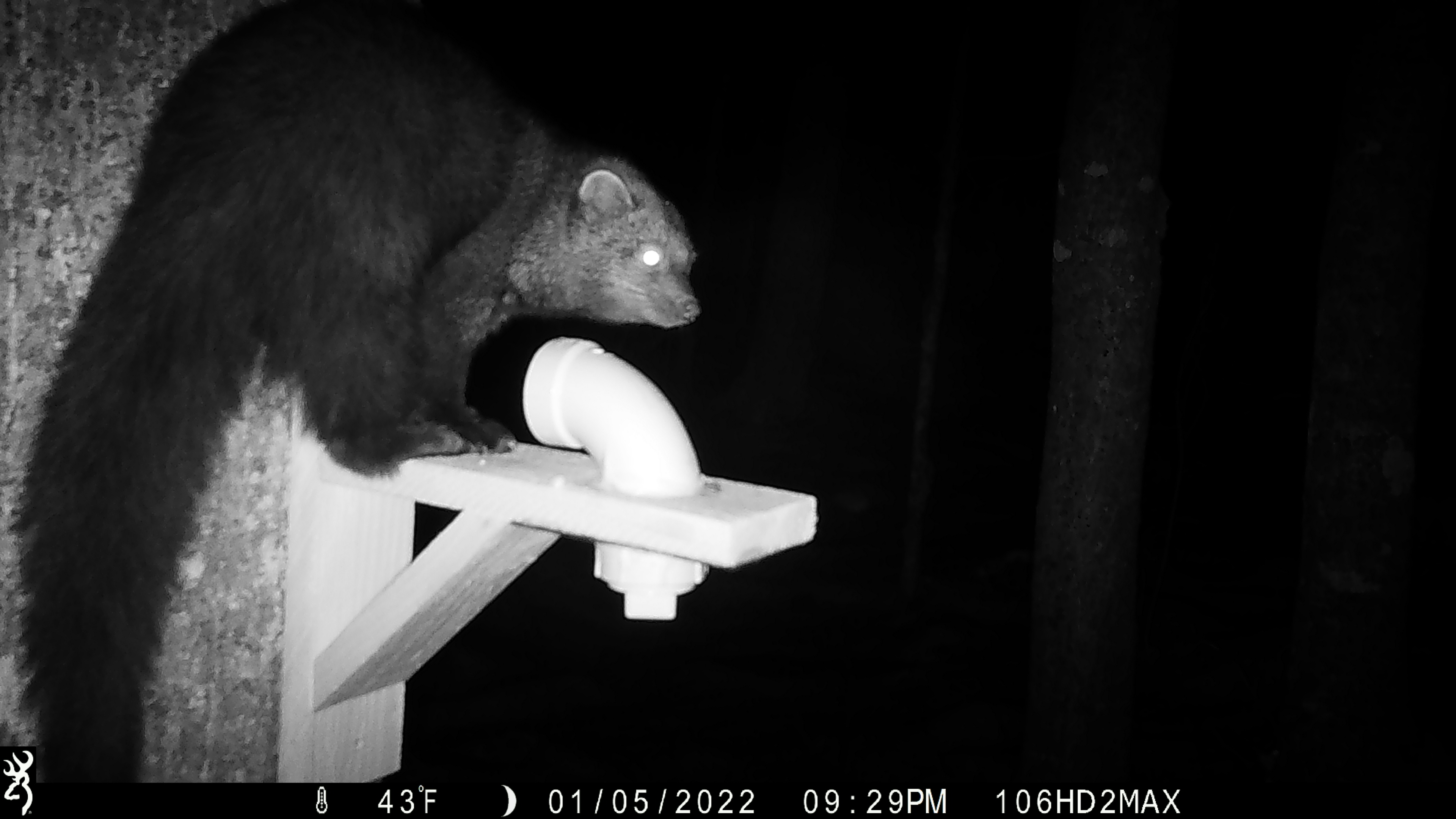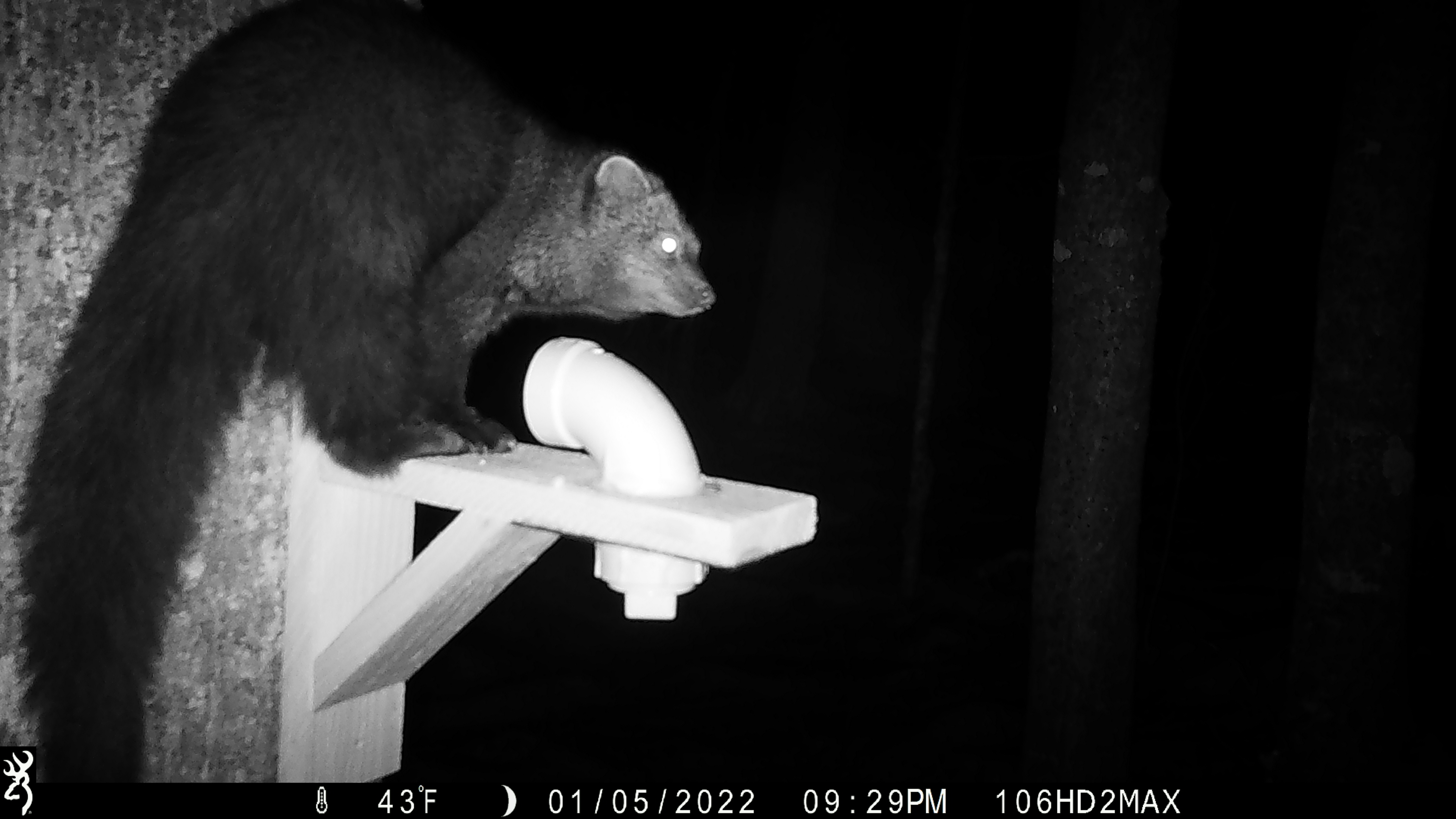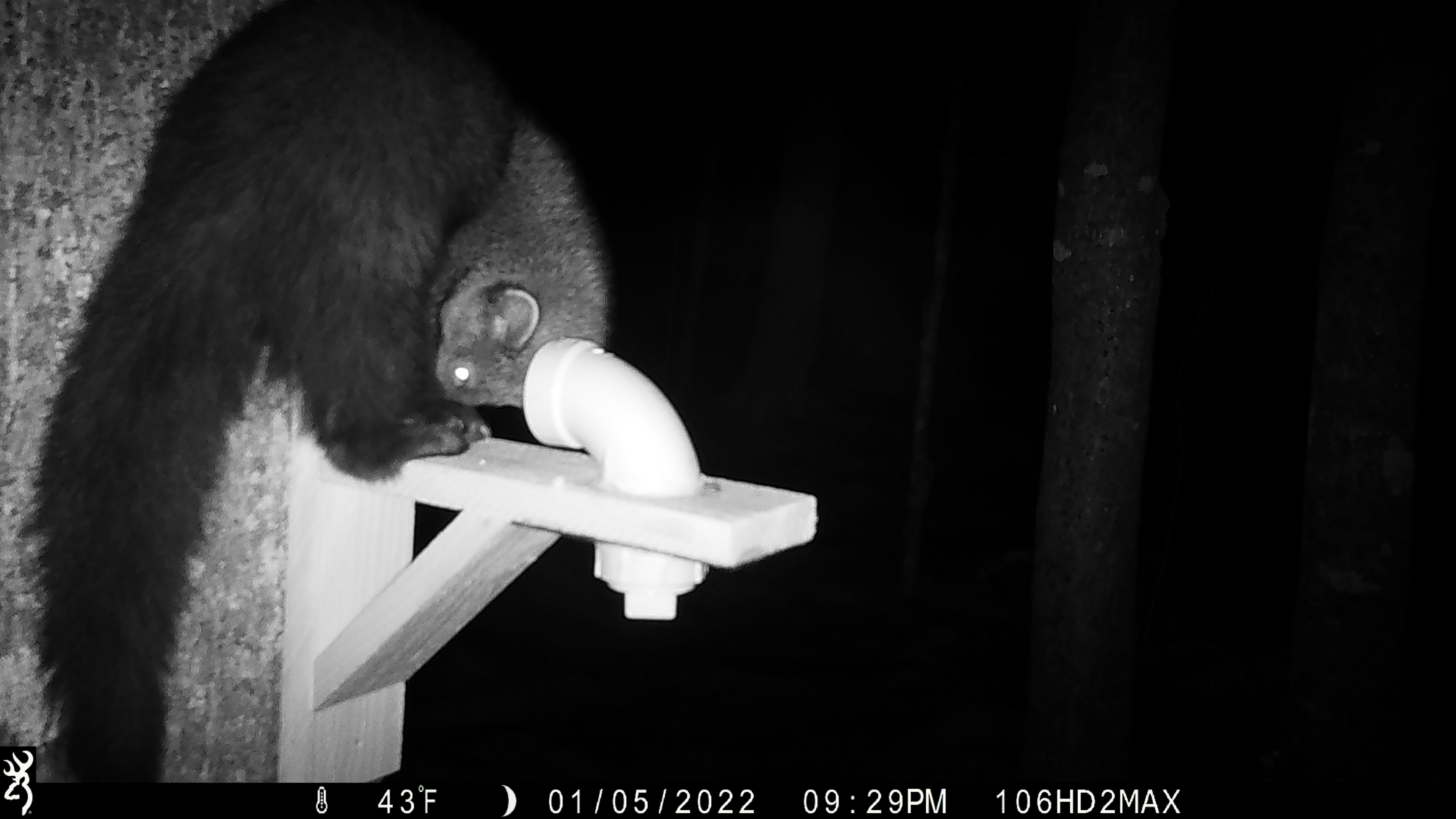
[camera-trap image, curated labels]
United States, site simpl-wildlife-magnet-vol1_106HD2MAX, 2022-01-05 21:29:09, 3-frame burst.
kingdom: Animalia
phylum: Chordata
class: Mammalia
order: Carnivora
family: Mustelidae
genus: Pekania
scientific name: Pekania pennanti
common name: fisher